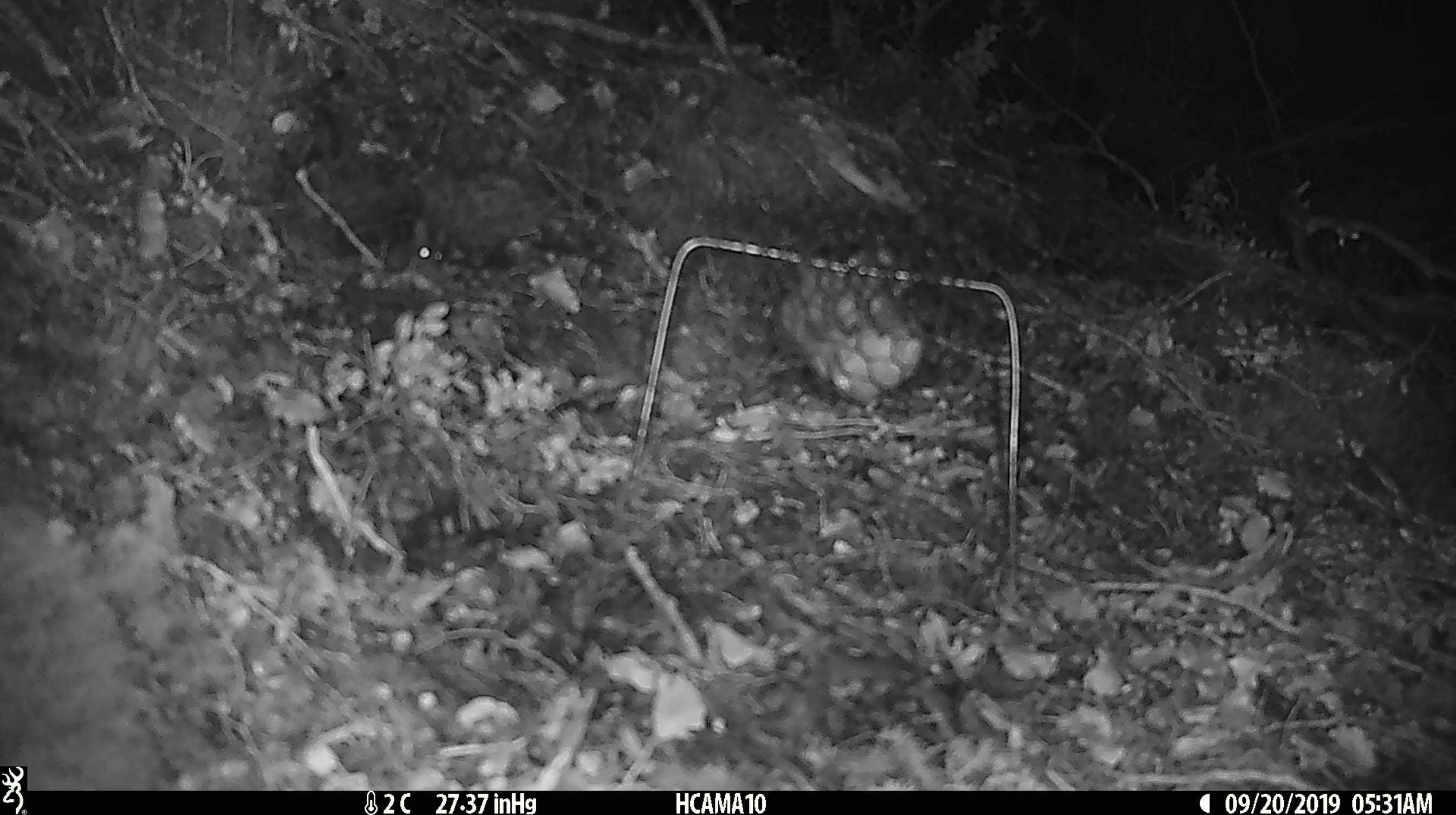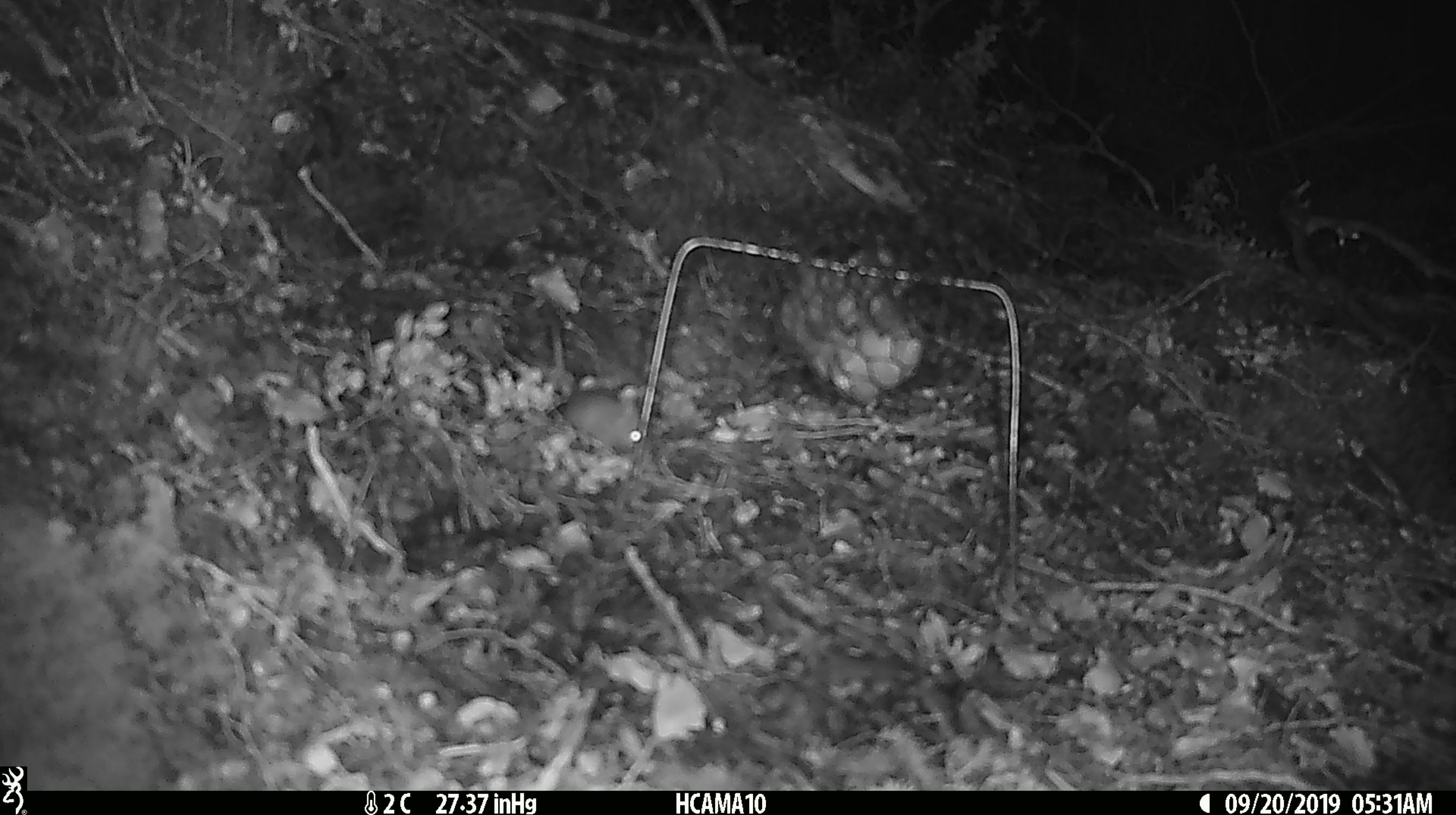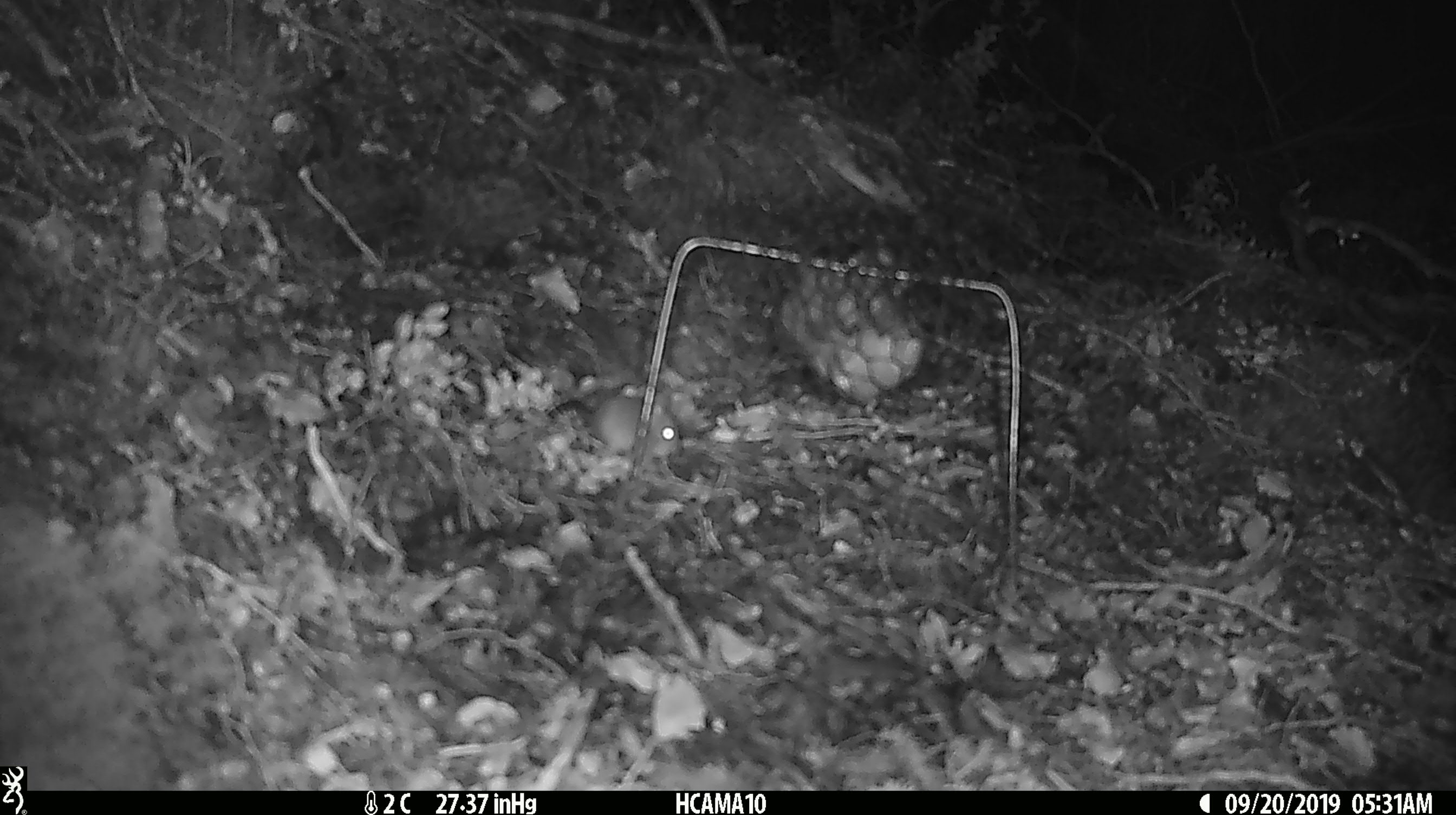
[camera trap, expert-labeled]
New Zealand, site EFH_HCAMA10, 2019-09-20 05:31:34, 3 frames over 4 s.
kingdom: Animalia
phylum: Chordata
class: Mammalia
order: Rodentia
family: Muridae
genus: Mus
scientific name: Mus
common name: mouse